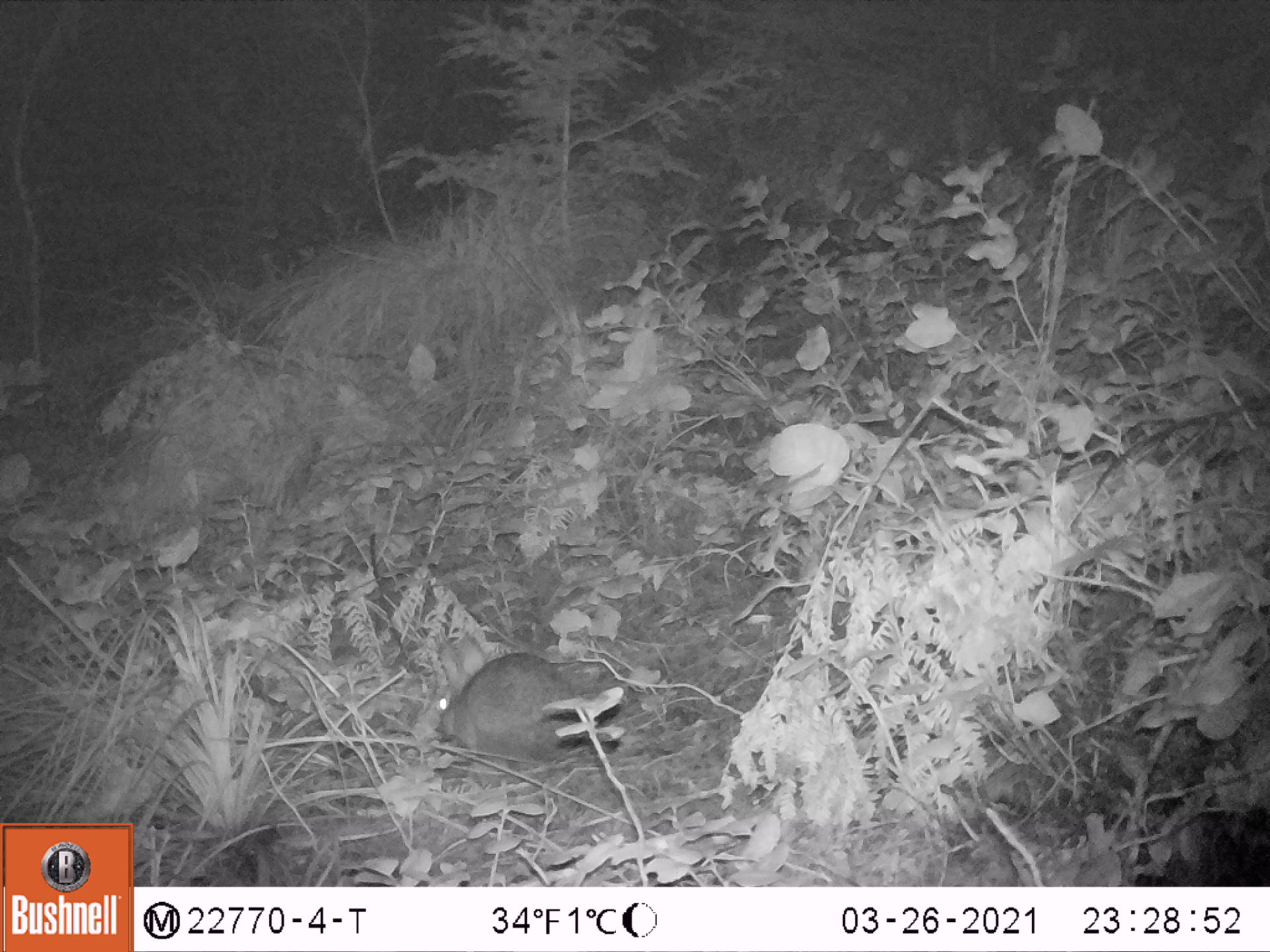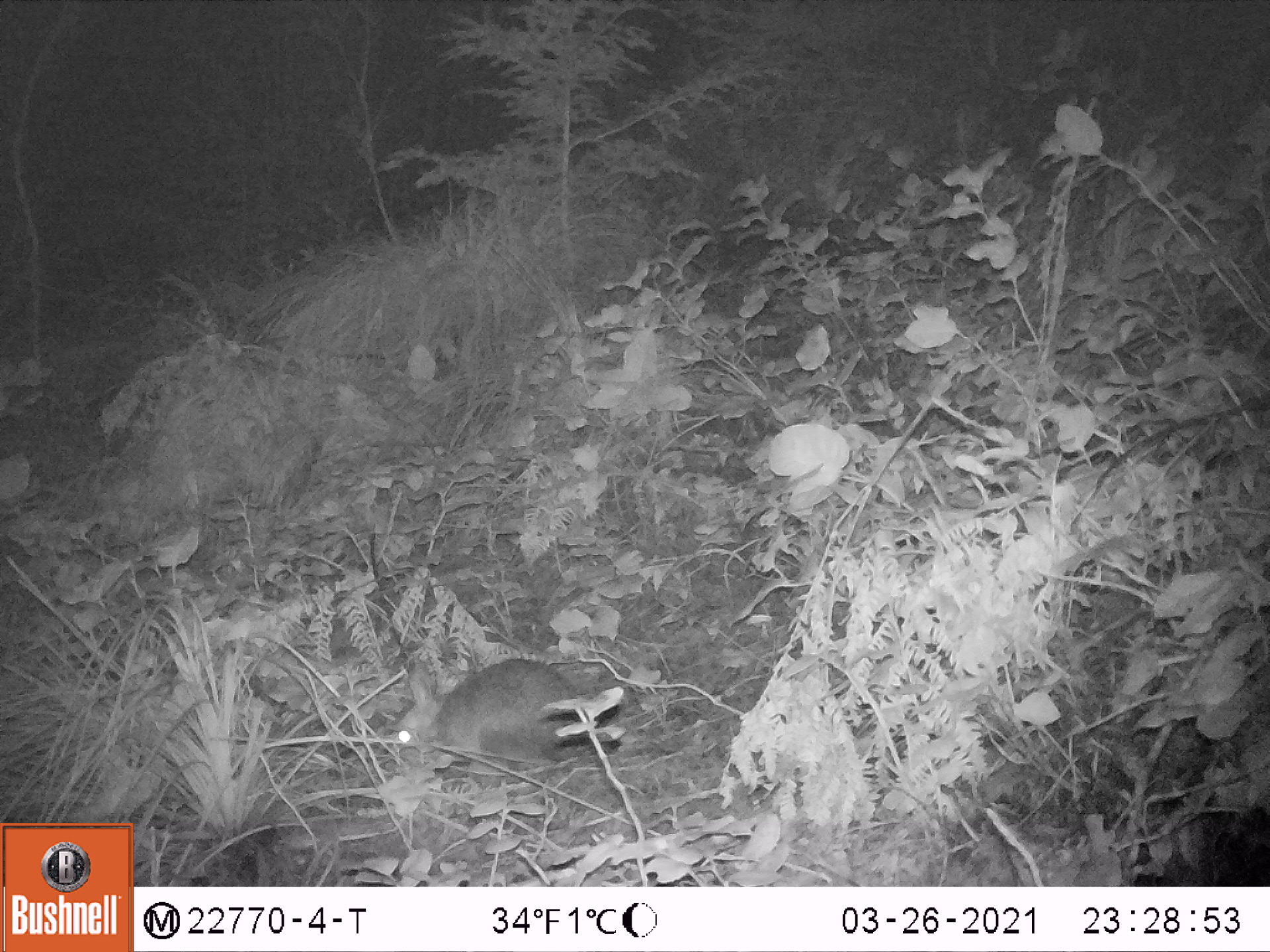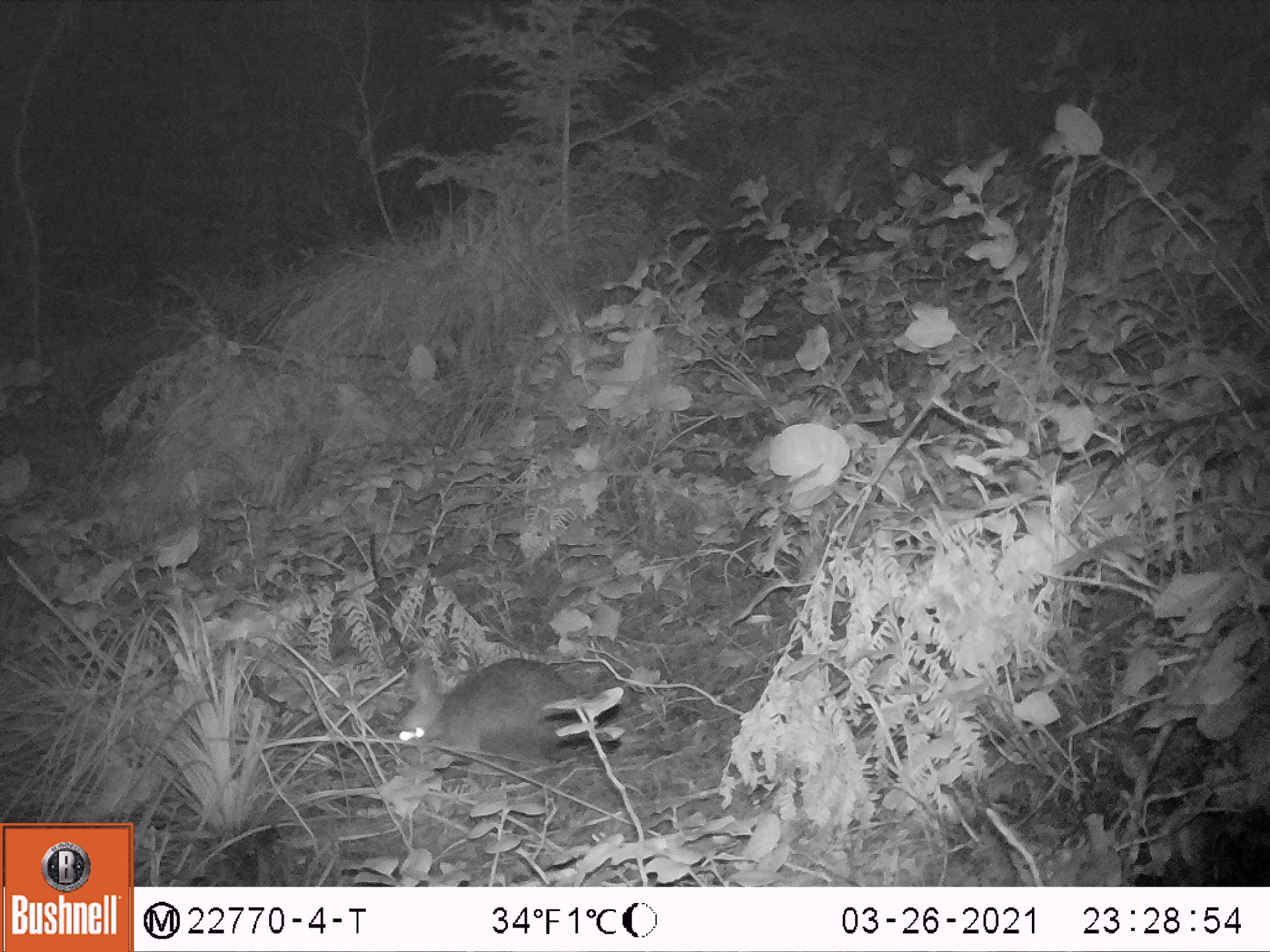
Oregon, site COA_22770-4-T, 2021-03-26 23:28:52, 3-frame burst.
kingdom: Animalia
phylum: Chordata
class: Mammalia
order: Lagomorpha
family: Leporidae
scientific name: Leporidae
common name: hares and rabbits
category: leporidae family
Leporidae family (hares and rabbits) (Leporidae).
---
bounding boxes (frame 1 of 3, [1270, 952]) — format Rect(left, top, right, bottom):
leporidae family: Rect(425, 626, 593, 771)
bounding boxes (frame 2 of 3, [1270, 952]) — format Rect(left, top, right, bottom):
leporidae family: Rect(379, 651, 606, 772)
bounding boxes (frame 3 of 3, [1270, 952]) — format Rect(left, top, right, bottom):
leporidae family: Rect(388, 650, 596, 772)